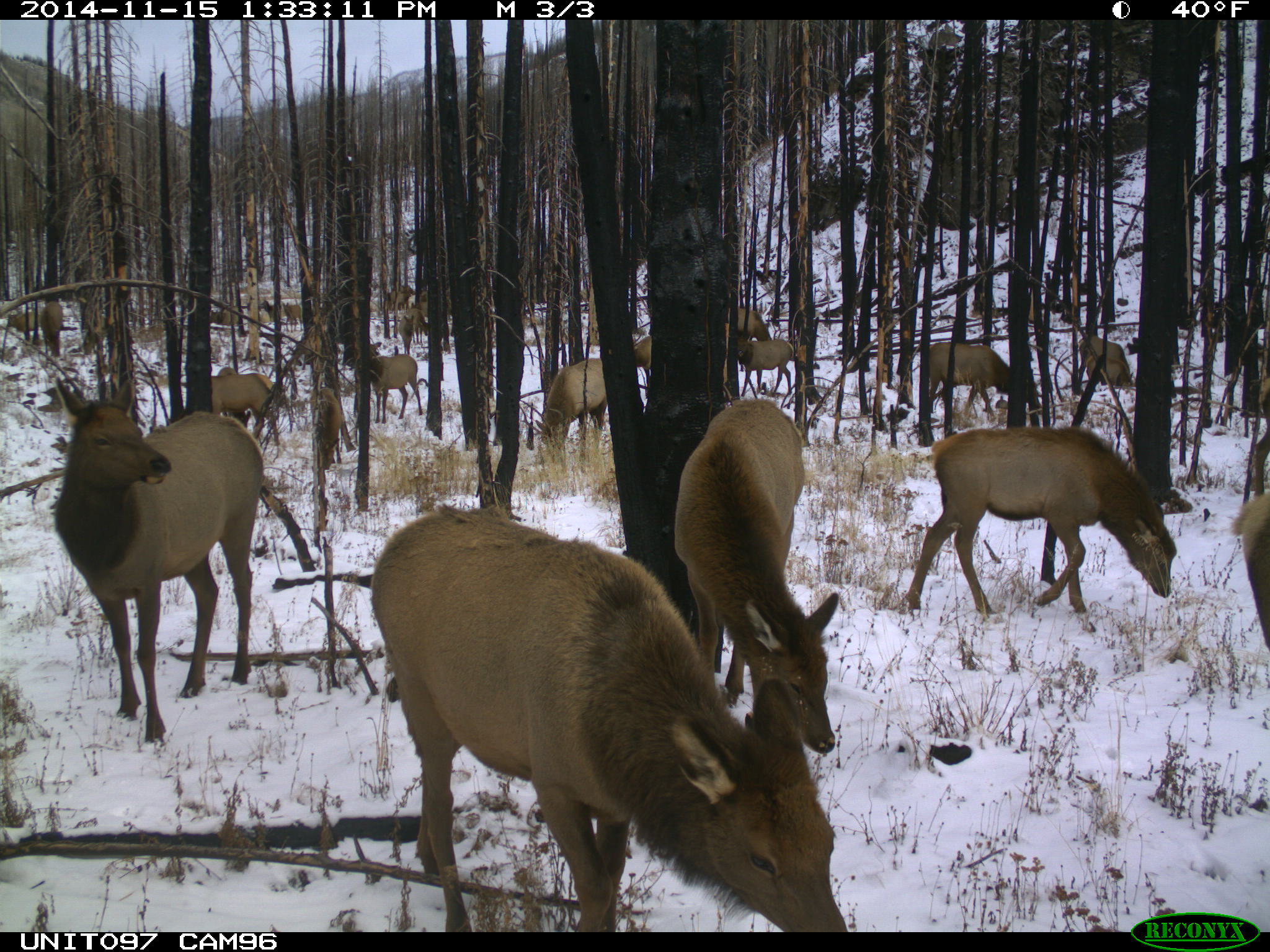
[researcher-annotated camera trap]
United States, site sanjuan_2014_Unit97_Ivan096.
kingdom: Animalia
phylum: Chordata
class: Mammalia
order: Artiodactyla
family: Cervidae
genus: Cervus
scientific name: Cervus elaphus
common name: red deer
Cervus elaphus (red deer).